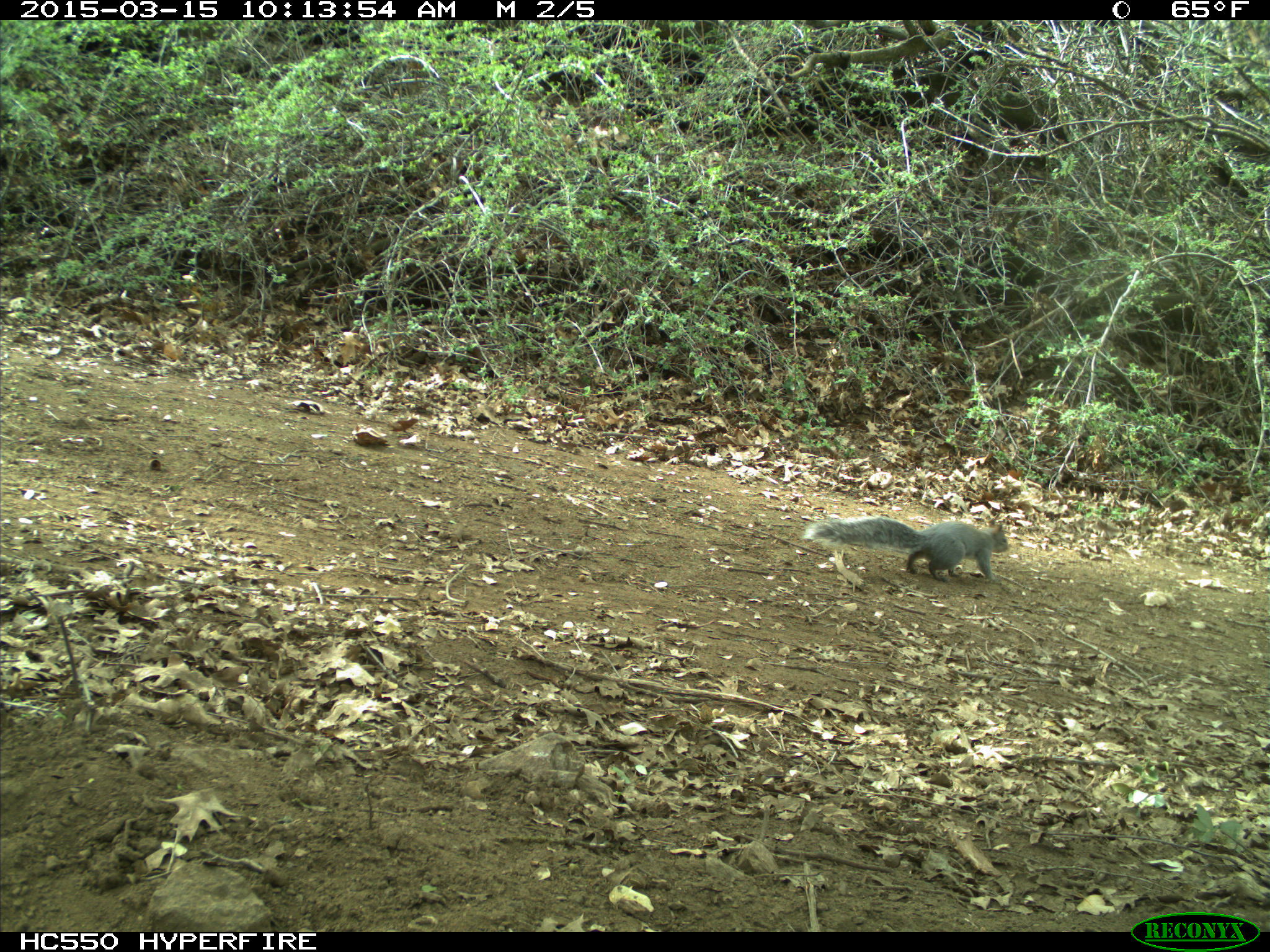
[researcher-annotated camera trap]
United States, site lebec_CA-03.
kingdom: Animalia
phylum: Chordata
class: Mammalia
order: Rodentia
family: Sciuridae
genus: Sciurus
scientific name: Sciurus carolinensis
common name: eastern gray squirrel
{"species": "Sciurus carolinensis (eastern gray squirrel)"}